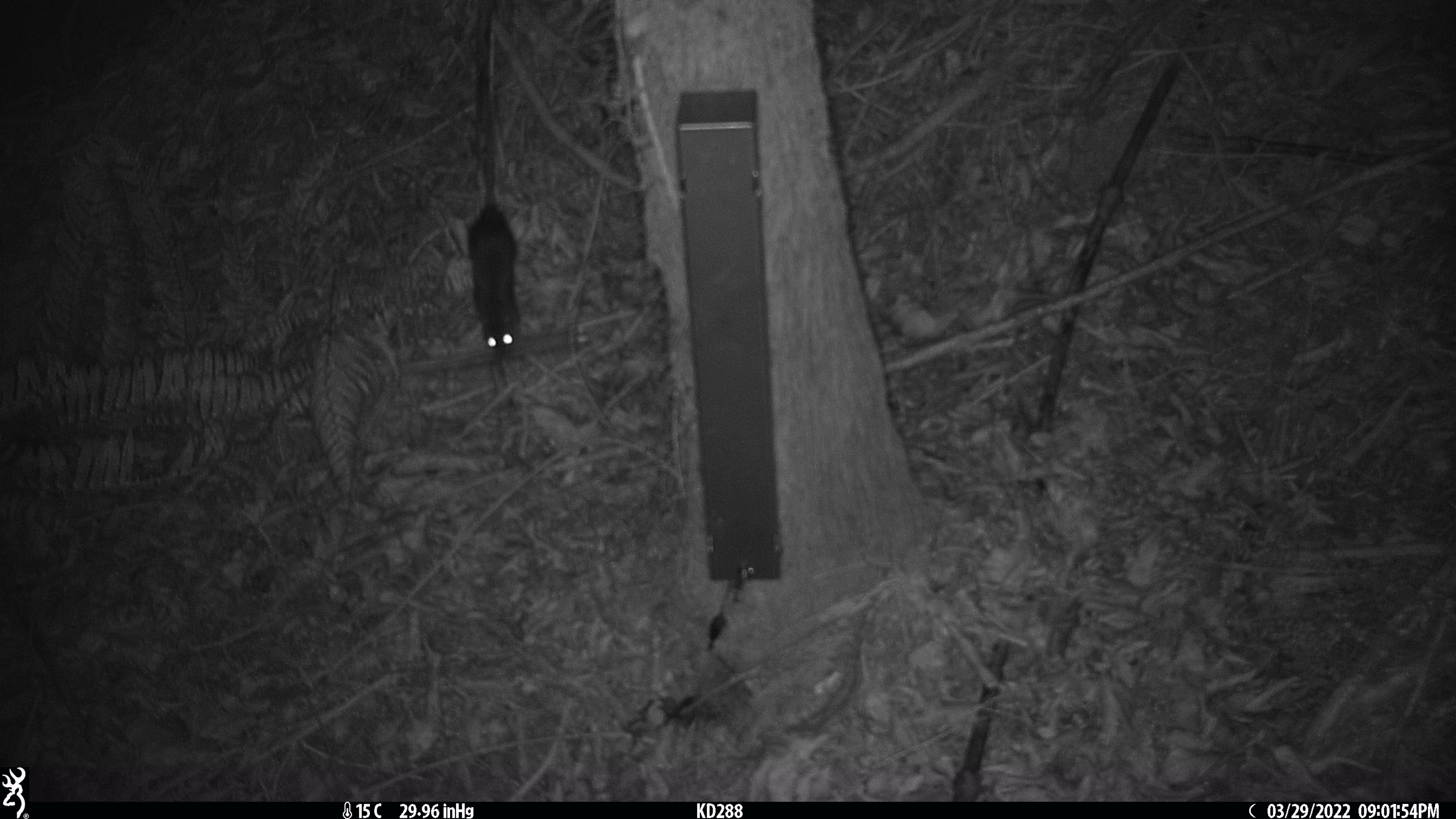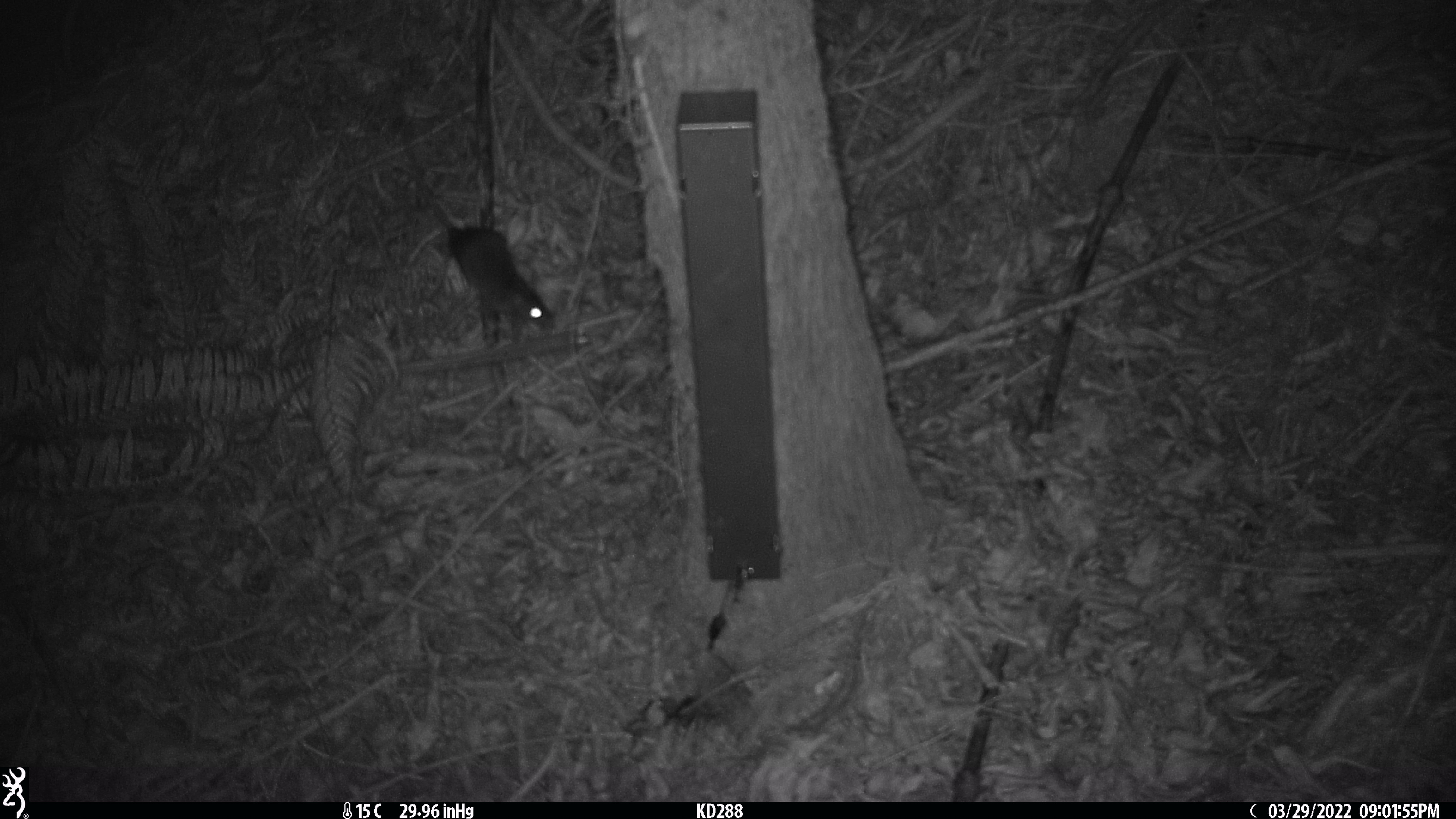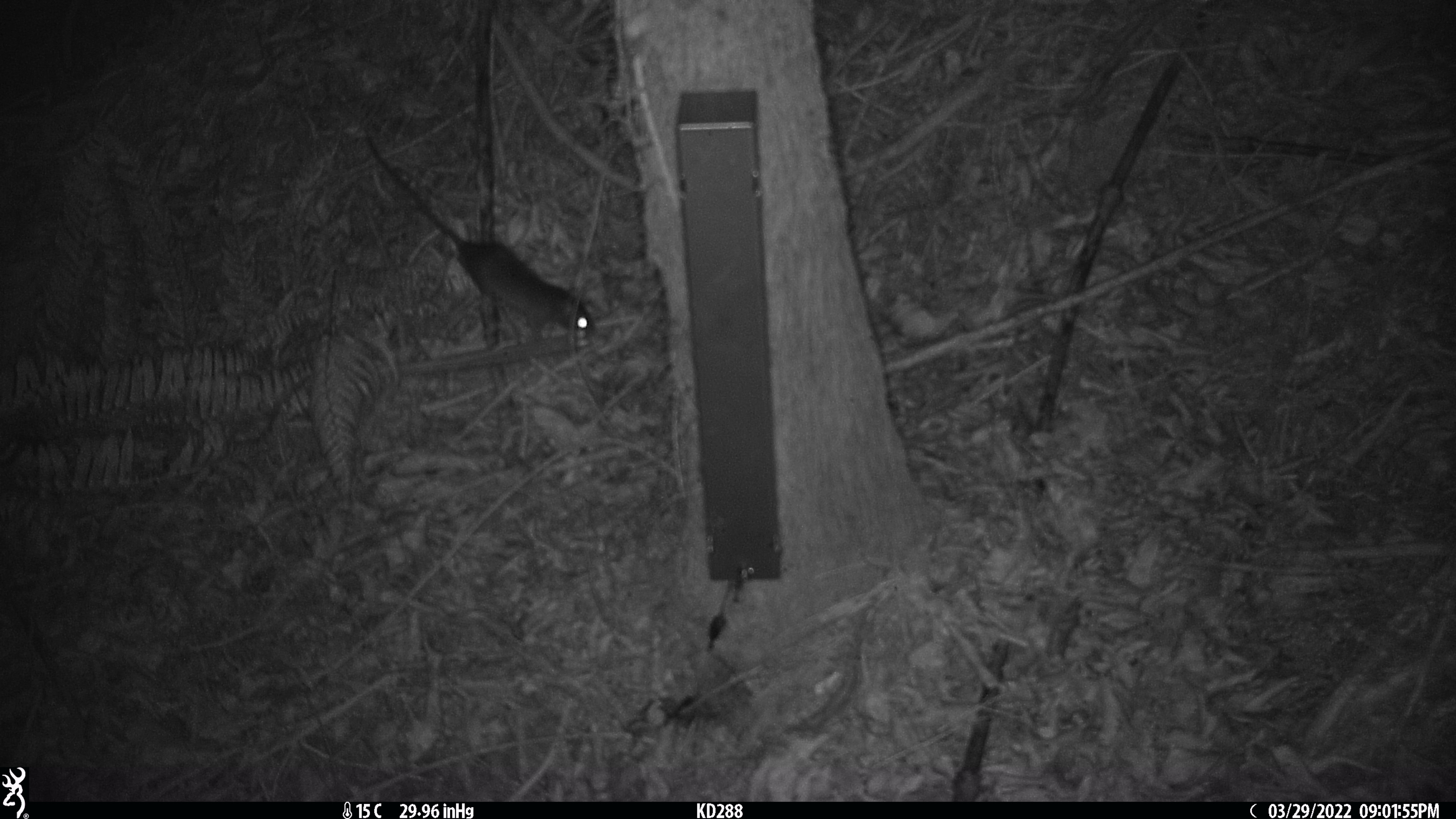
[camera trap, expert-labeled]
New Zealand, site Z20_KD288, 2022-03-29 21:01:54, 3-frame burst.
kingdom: Animalia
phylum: Chordata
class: Mammalia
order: Rodentia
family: Muridae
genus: Rattus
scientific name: Rattus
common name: rat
Rat (Rattus).